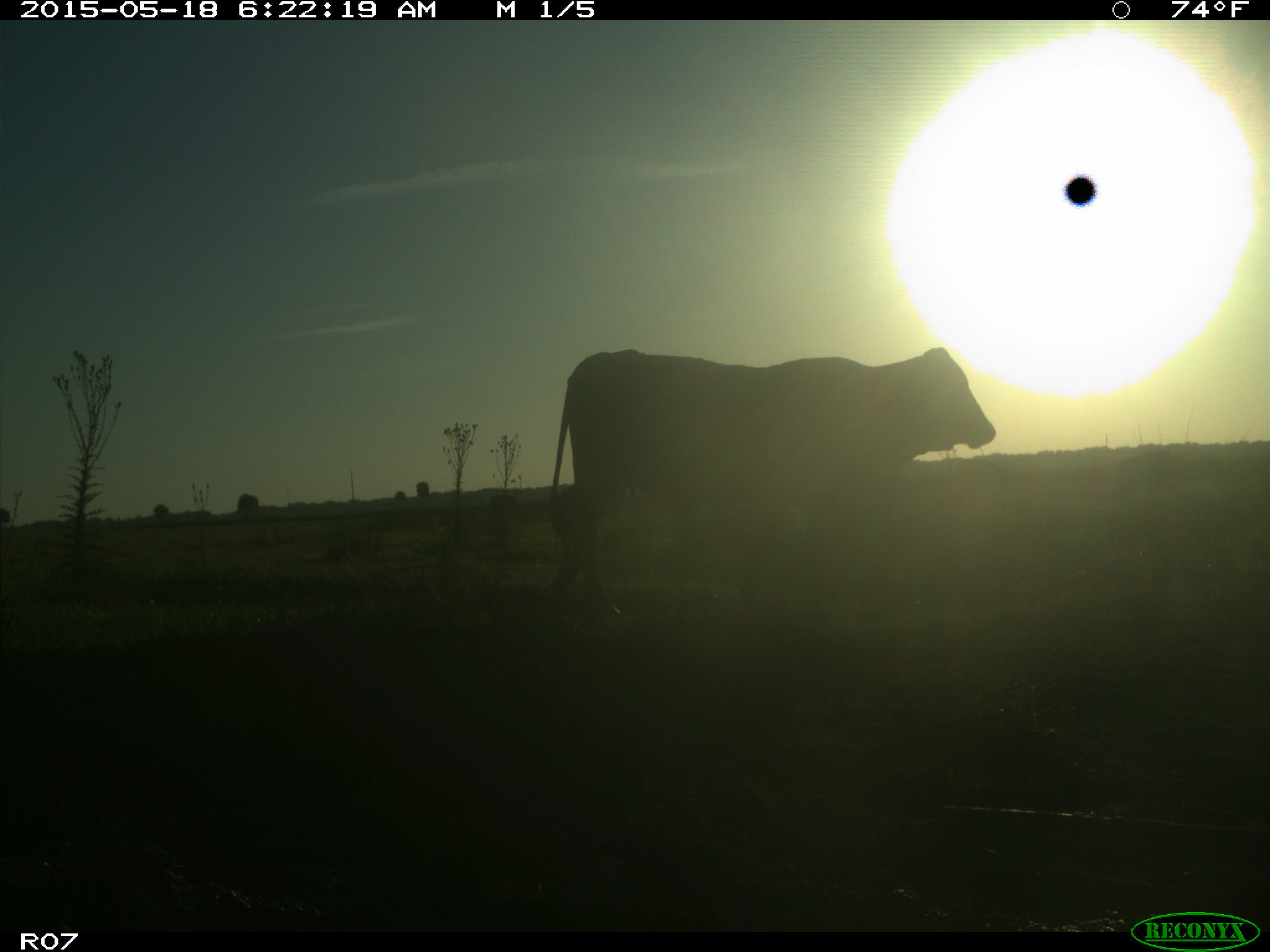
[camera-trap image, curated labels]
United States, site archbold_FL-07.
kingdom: Animalia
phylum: Chordata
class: Mammalia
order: Artiodactyla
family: Bovidae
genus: Bos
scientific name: Bos taurus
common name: domestic cow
Bos taurus (domestic cow).